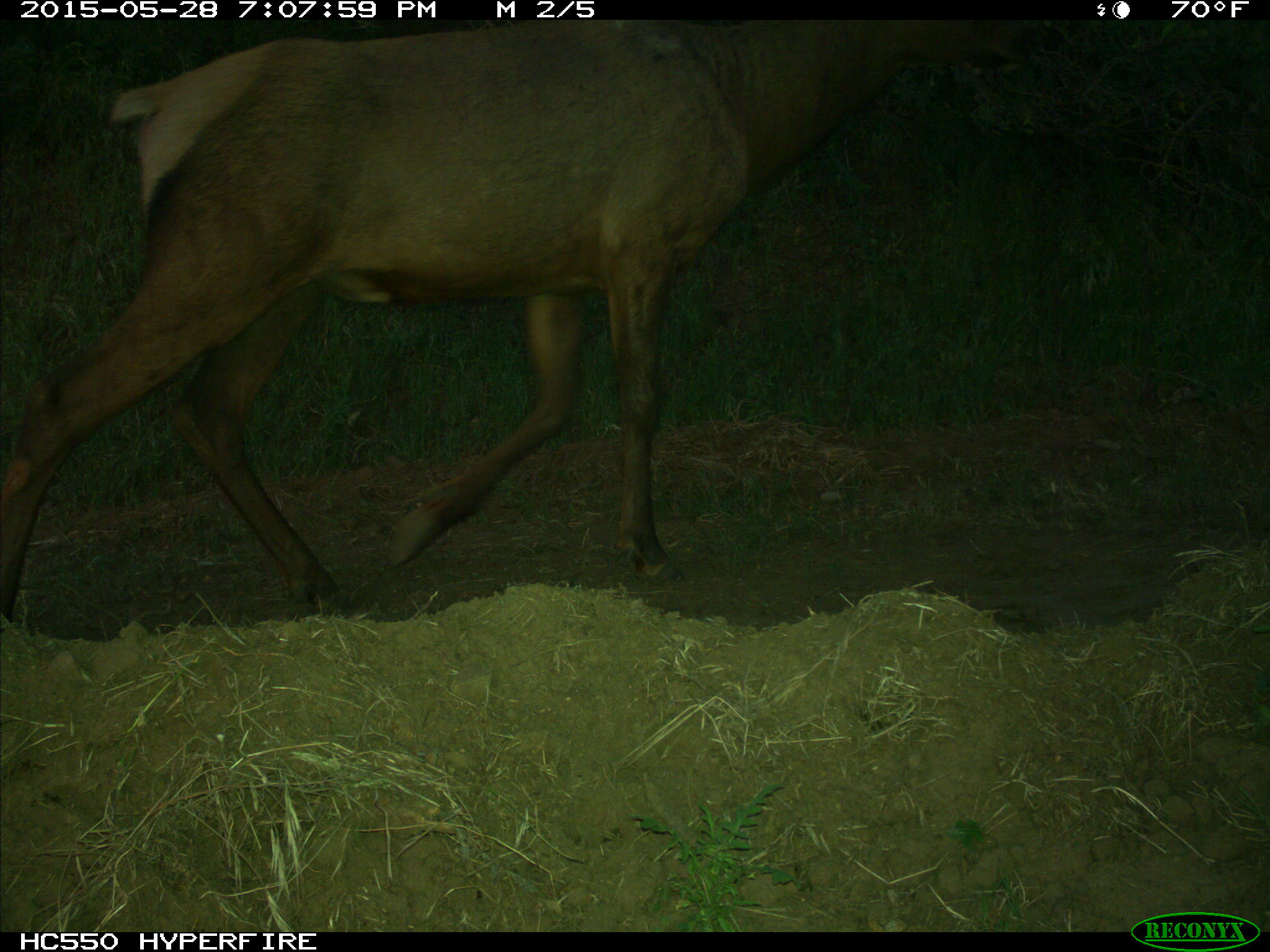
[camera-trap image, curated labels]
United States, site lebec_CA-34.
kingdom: Animalia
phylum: Chordata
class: Mammalia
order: Artiodactyla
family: Cervidae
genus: Cervus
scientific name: Cervus canadensis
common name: elk